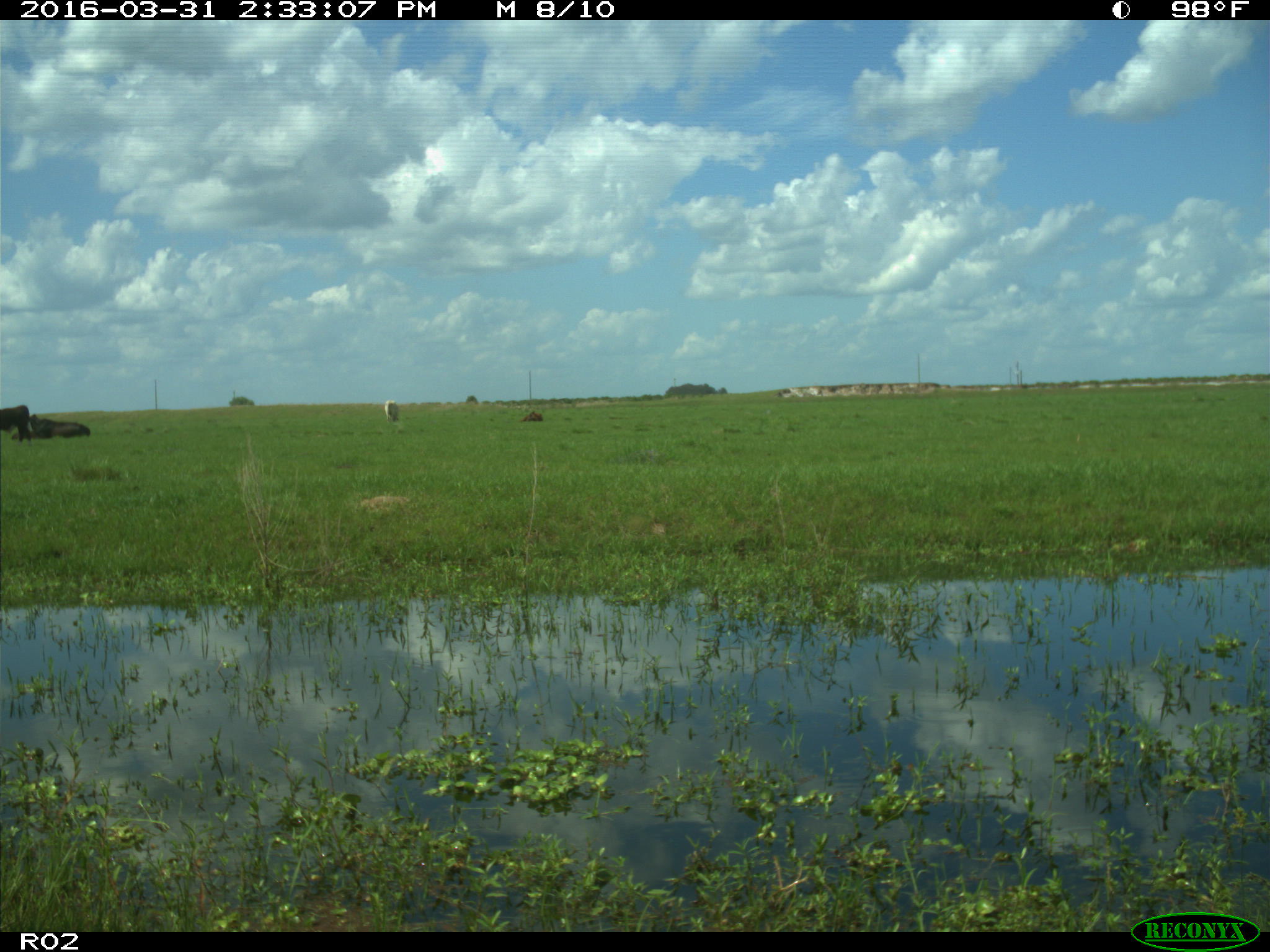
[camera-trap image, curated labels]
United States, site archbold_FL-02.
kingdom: Animalia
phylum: Chordata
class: Mammalia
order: Artiodactyla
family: Bovidae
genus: Bos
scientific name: Bos taurus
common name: domestic cow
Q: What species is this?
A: Bos taurus (domestic cow).